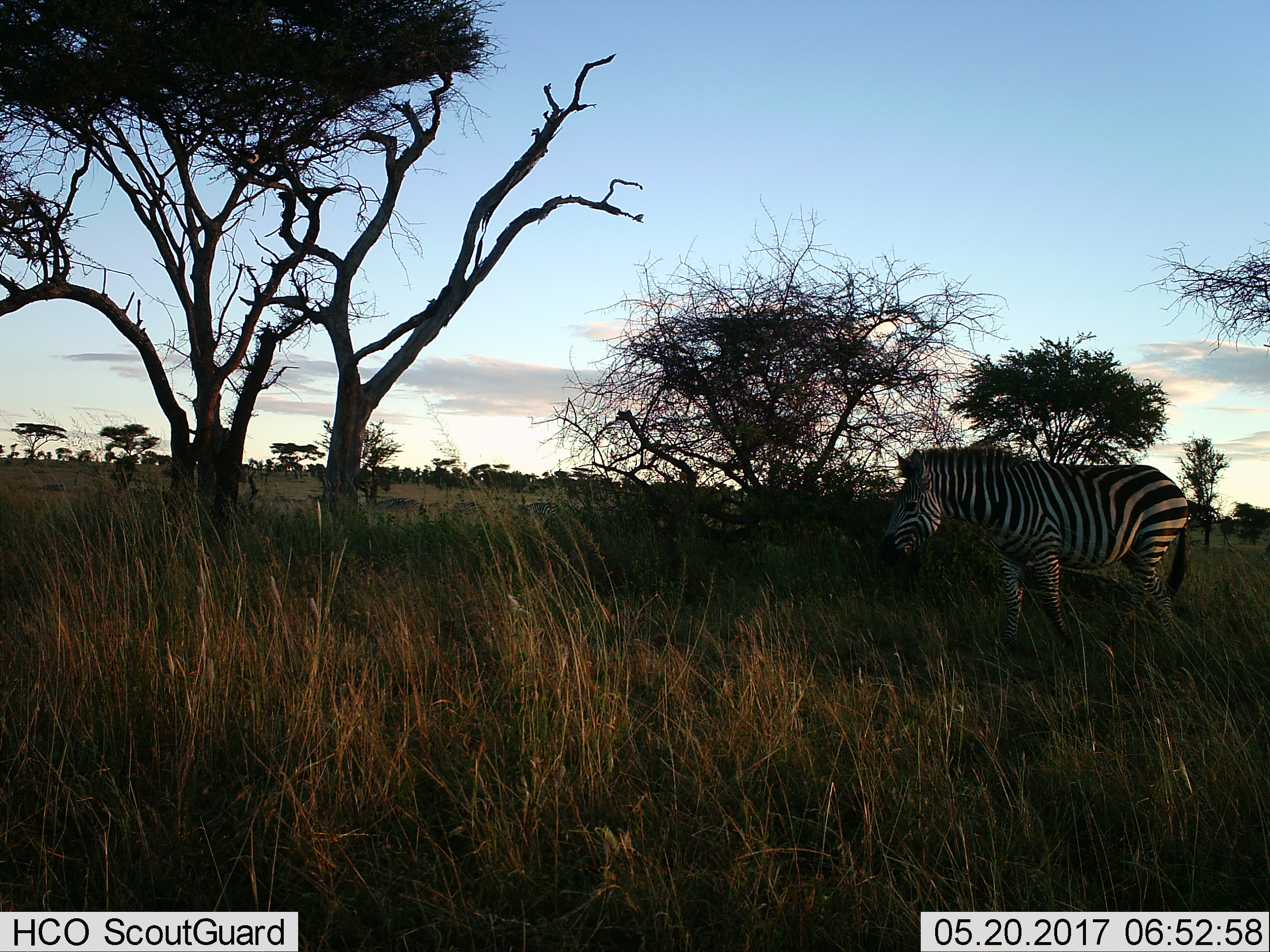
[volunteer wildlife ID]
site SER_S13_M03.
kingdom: Animalia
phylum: Chordata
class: Mammalia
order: Perissodactyla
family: Equidae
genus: Equus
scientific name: Equus quagga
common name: plains zebra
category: zebraplains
Zebraplains (plains zebra) (Equus quagga), count 1. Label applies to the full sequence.